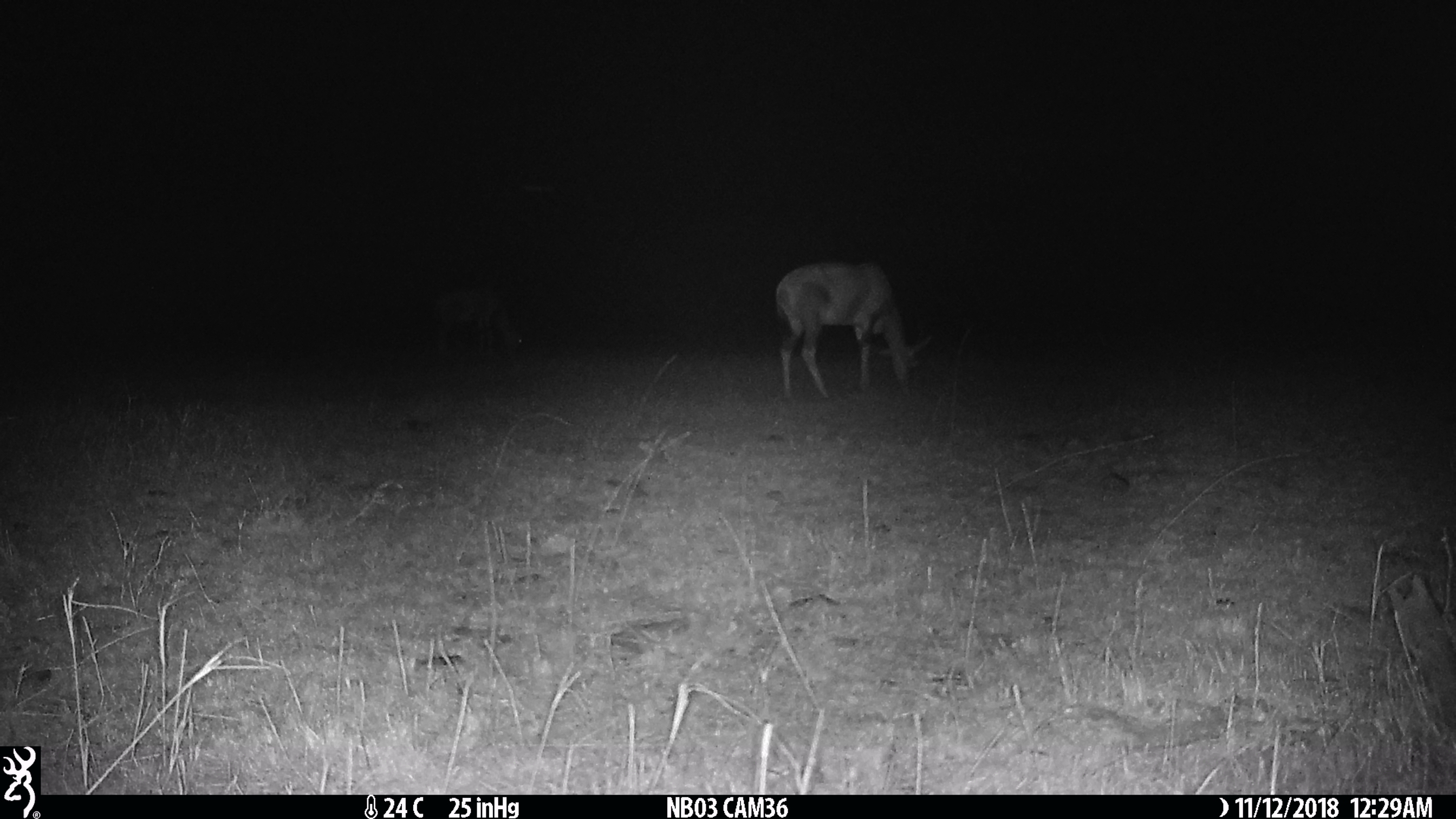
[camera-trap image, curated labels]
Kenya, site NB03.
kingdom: Animalia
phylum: Chordata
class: Mammalia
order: Artiodactyla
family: Bovidae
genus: Damaliscus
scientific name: Damaliscus lunatus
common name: topi